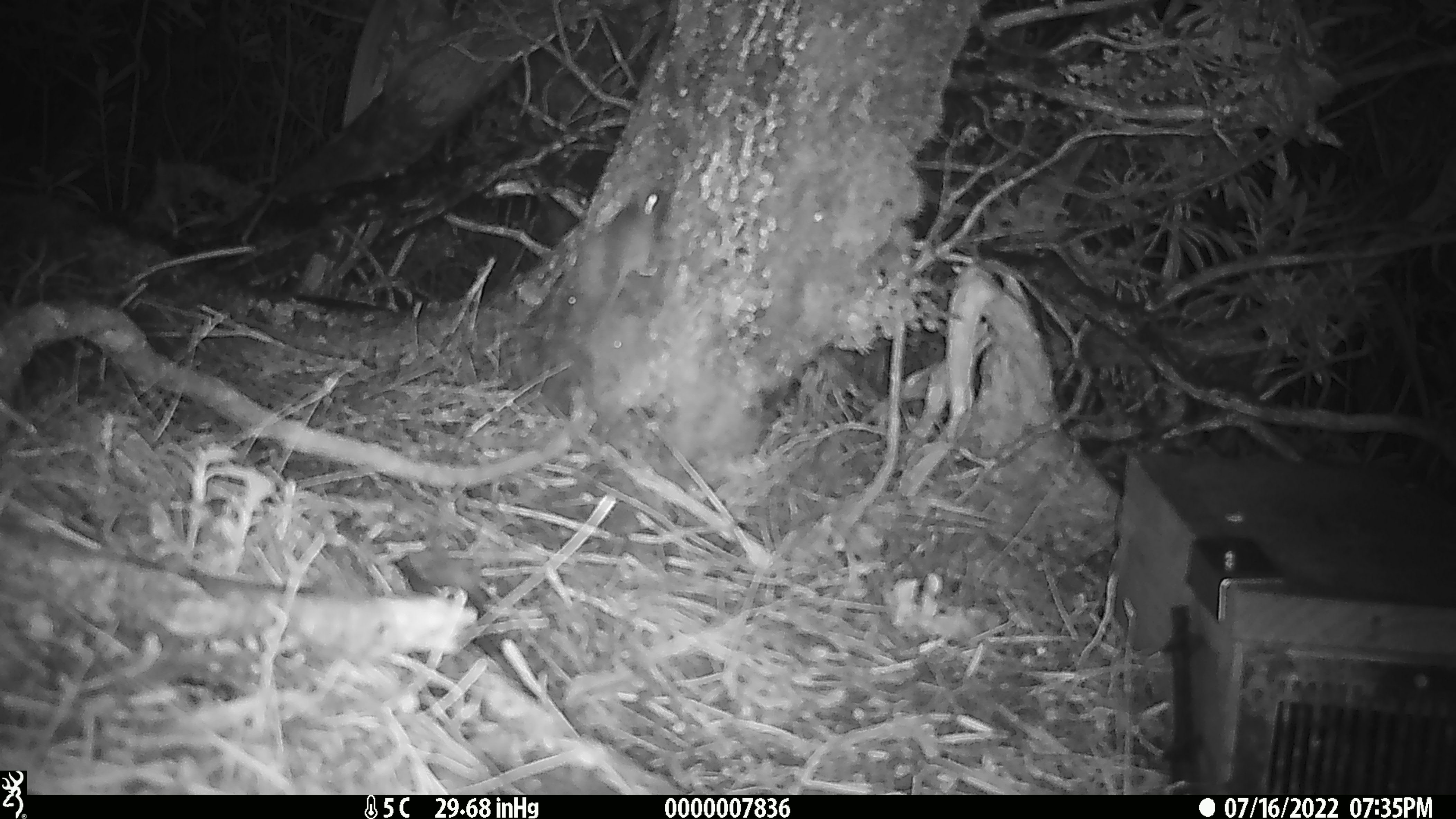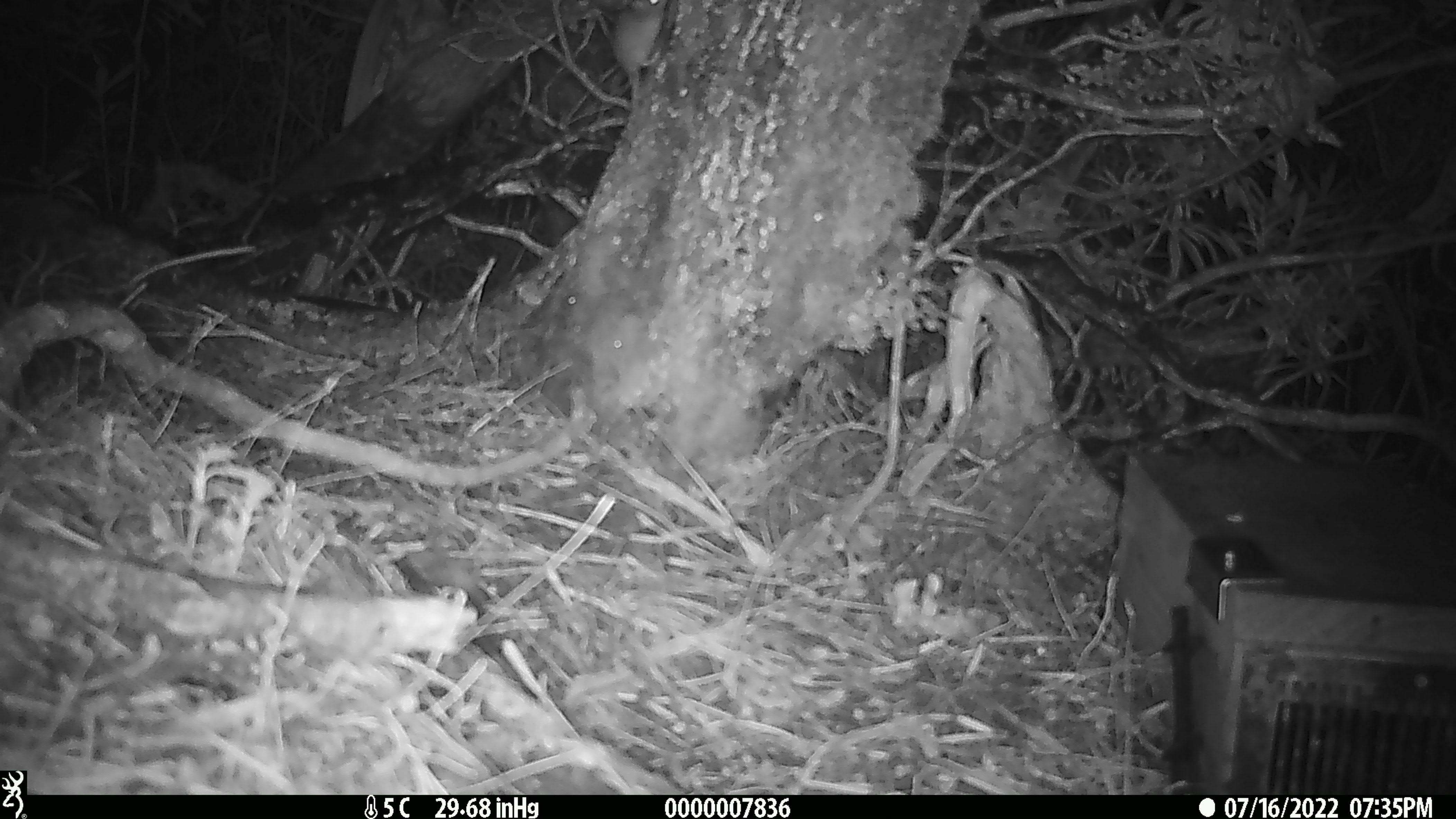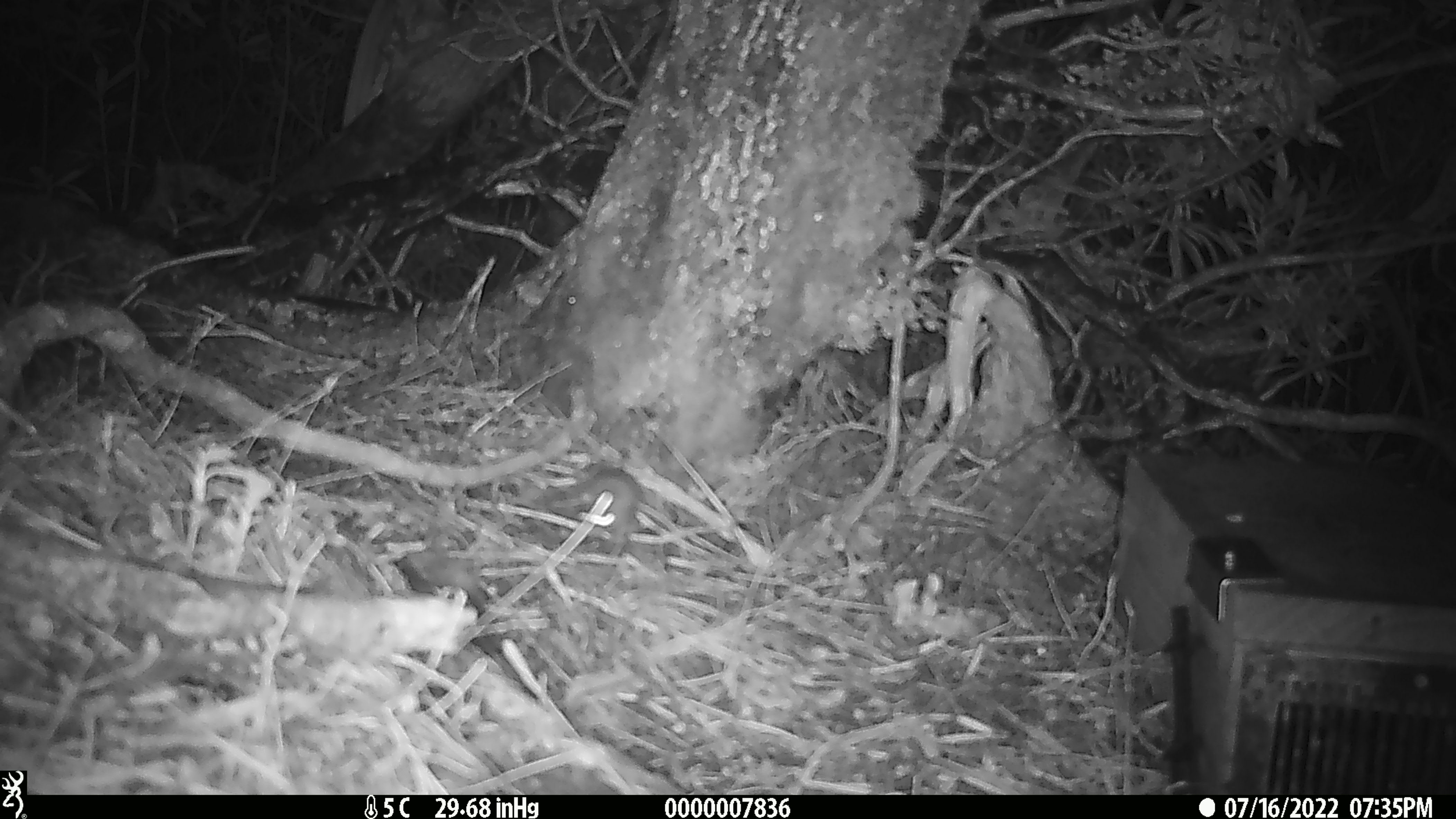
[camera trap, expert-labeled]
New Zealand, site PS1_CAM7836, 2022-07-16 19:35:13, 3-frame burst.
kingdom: Animalia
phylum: Chordata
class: Mammalia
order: Rodentia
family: Muridae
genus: Mus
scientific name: Mus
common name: mouse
Mouse (Mus).